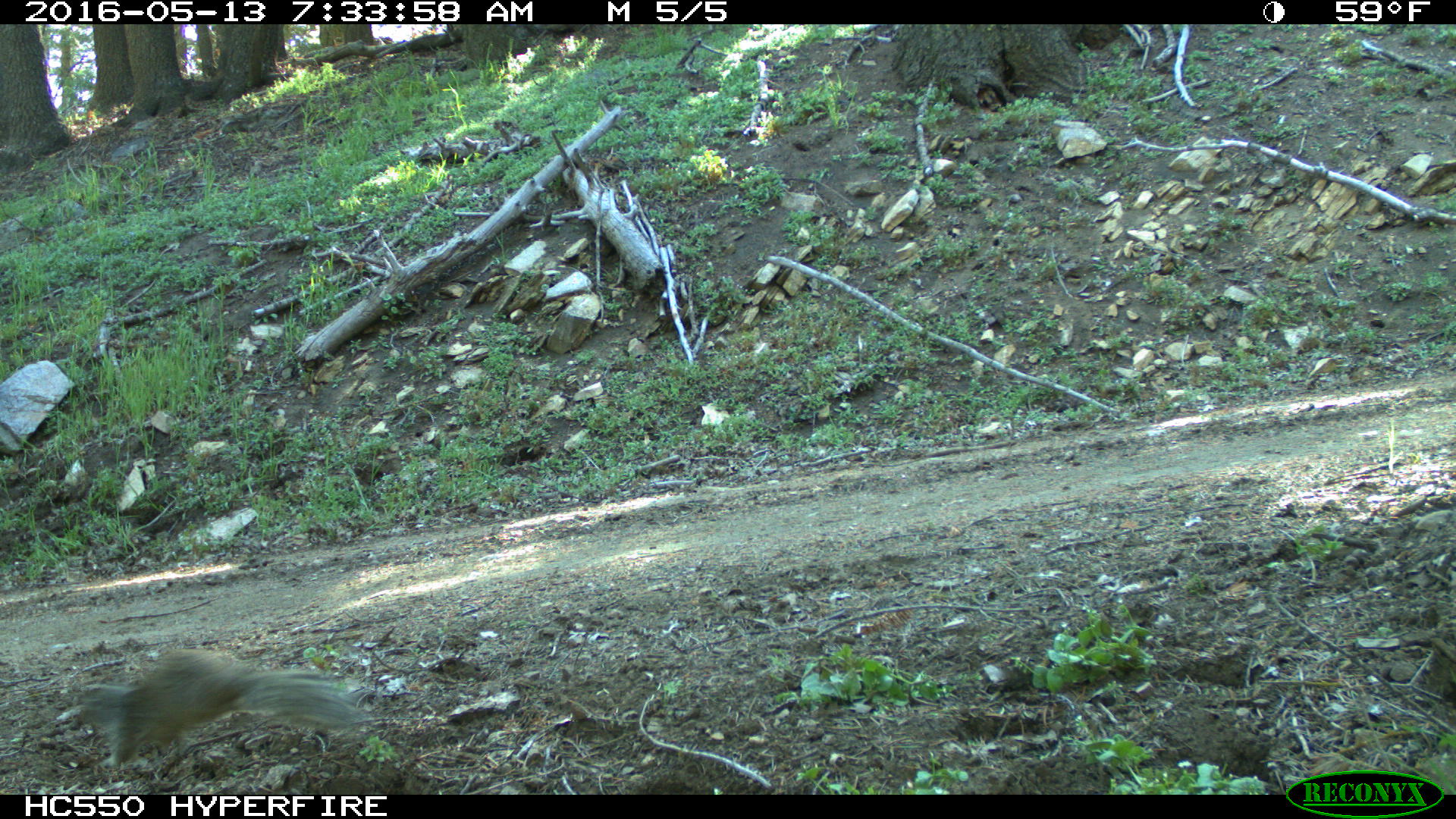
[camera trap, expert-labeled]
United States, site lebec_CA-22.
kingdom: Animalia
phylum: Chordata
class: Mammalia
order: Rodentia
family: Sciuridae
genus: Otospermophilus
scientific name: Otospermophilus beecheyi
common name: california ground squirrel